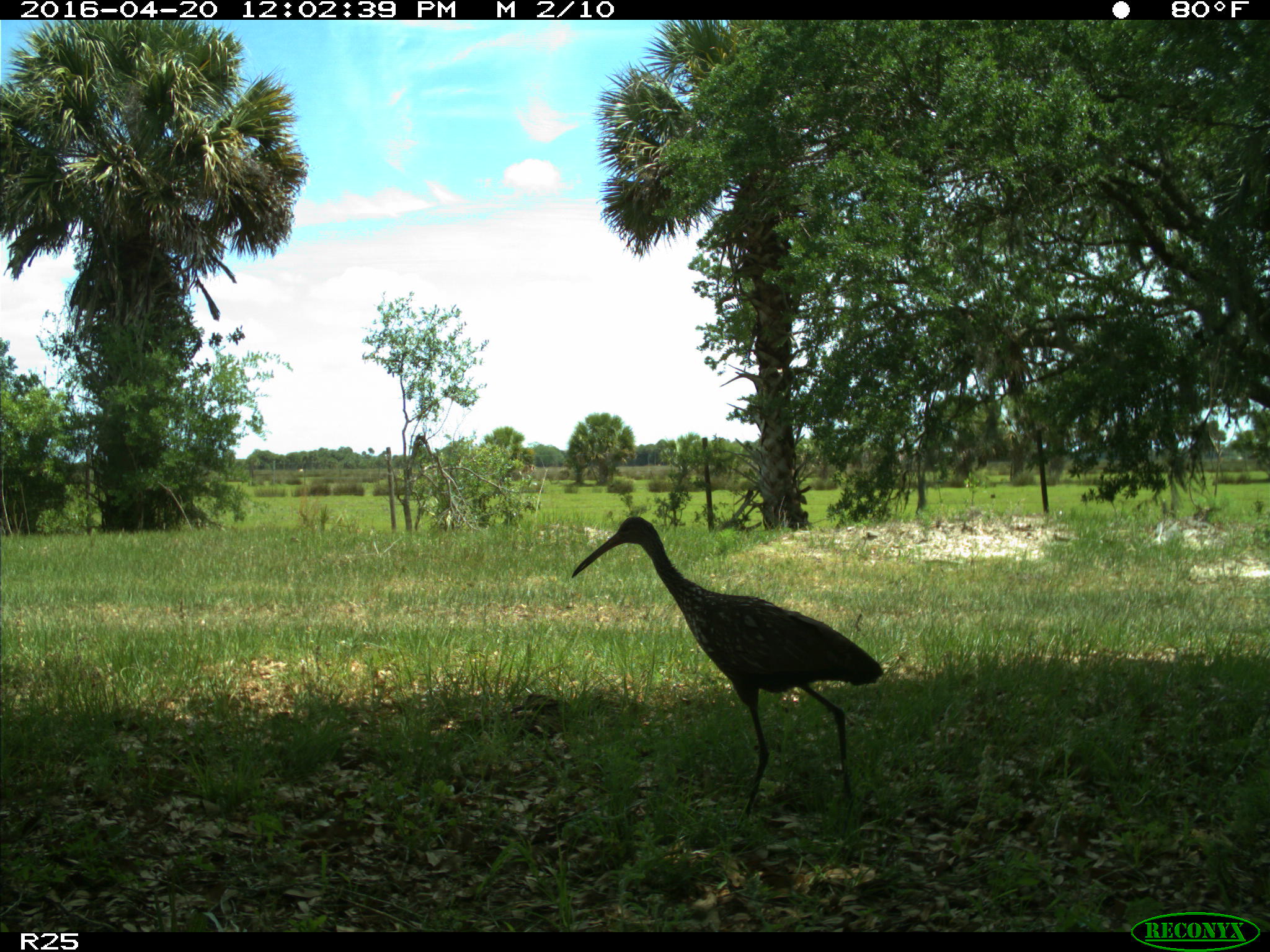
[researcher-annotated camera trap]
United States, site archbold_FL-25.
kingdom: Animalia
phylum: Chordata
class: Aves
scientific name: Aves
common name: birds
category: unidentified bird